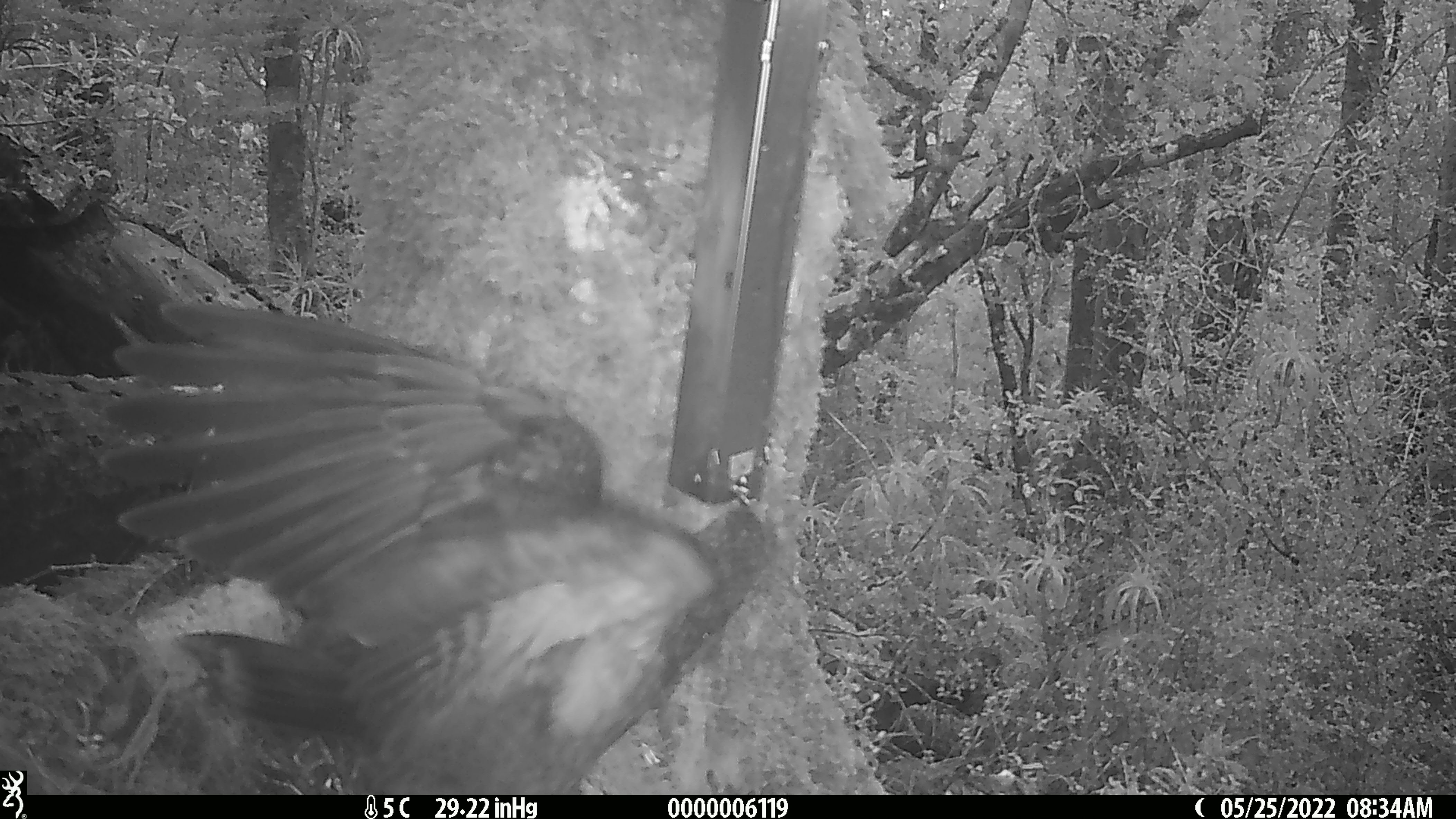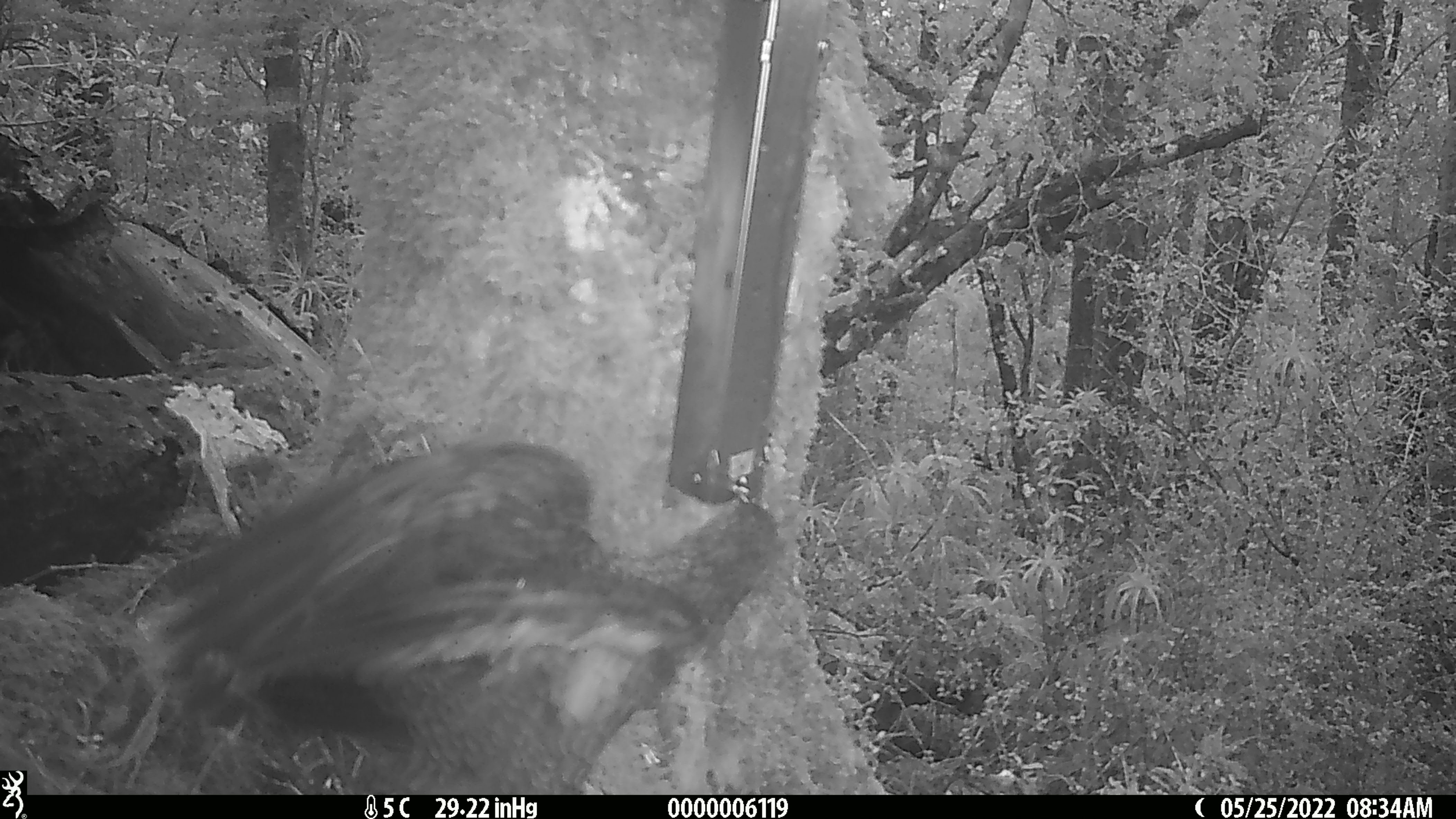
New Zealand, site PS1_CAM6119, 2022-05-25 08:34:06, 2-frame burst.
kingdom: Animalia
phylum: Chordata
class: Aves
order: Psittaciformes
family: Strigopidae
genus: Nestor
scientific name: Nestor notabilis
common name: kea